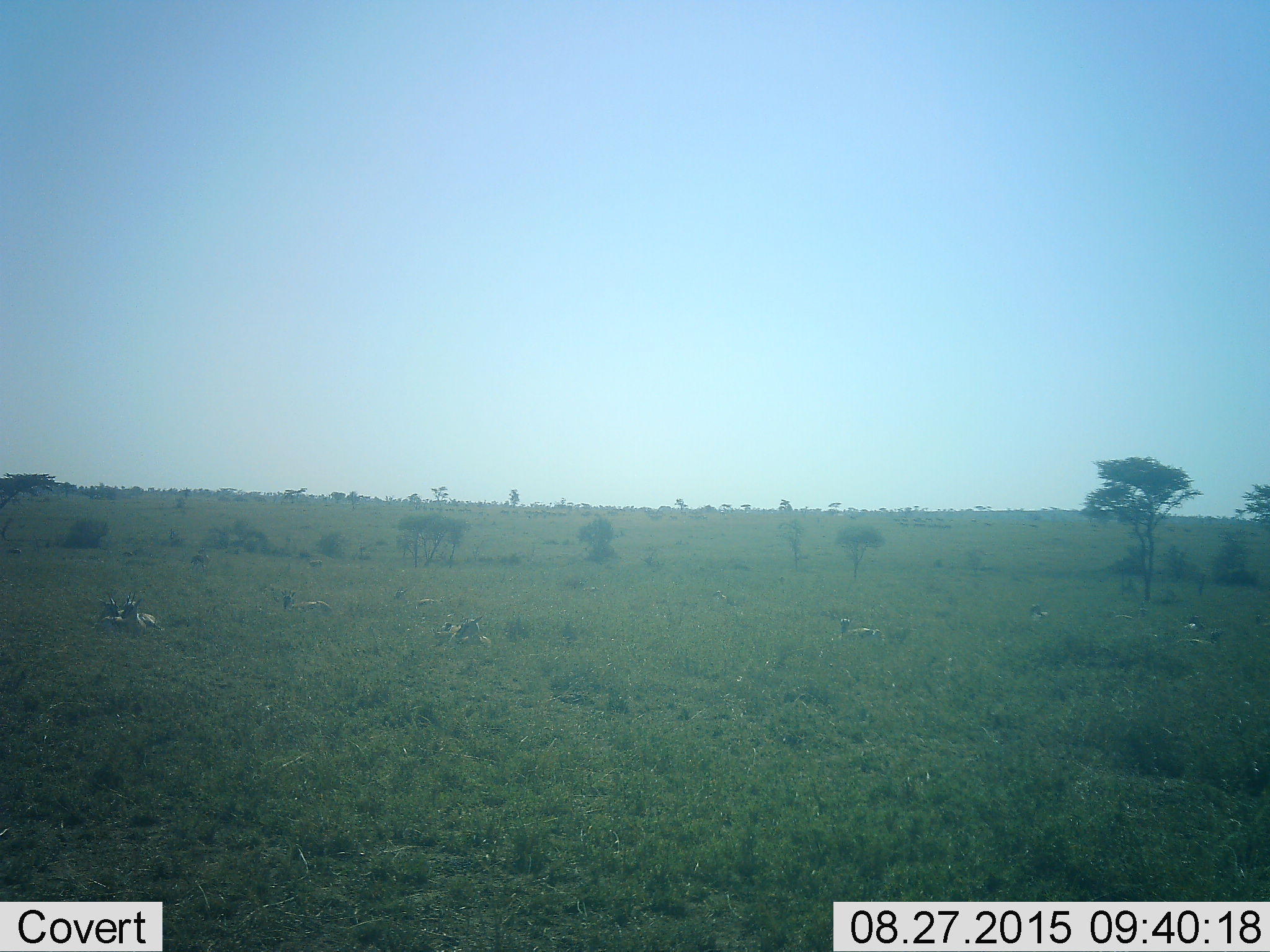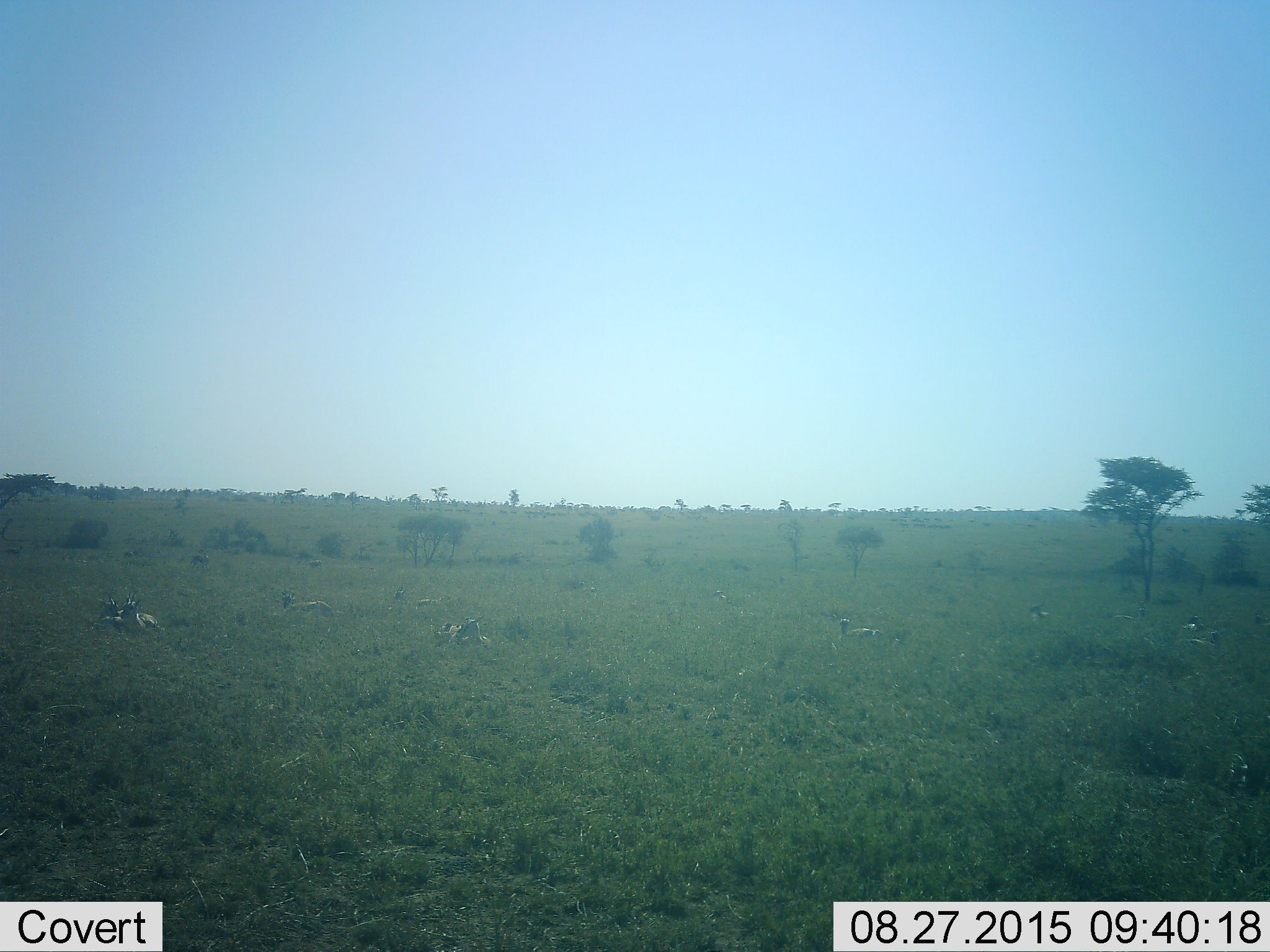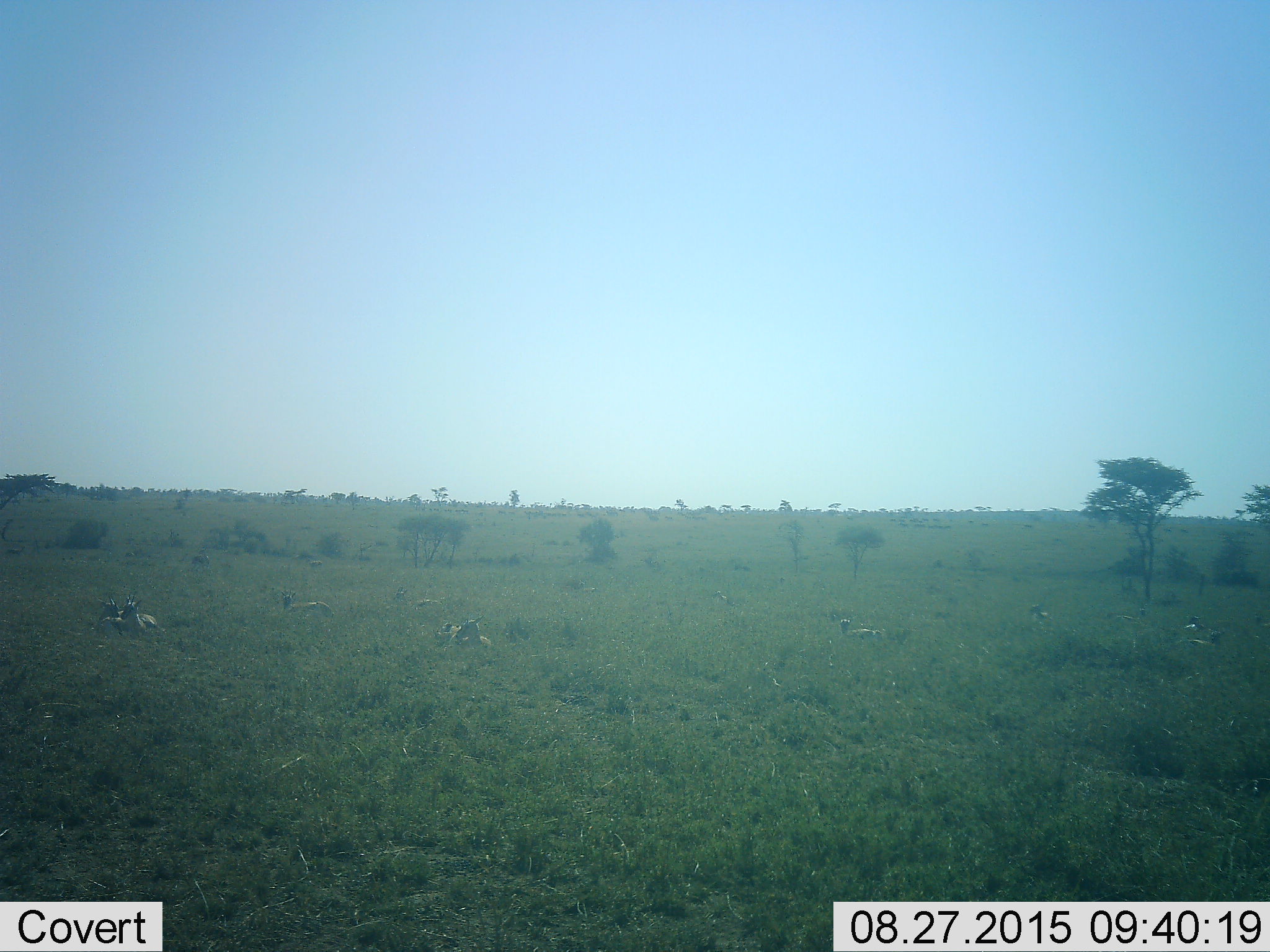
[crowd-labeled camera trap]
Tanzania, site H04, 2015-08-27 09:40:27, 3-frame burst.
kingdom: Animalia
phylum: Chordata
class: Mammalia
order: Artiodactyla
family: Bovidae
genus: Eudorcas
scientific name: Eudorcas thomsonii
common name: thomson's gazelle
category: gazellethomsons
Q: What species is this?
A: Gazellethomsons (thomson's gazelle) (Eudorcas thomsonii).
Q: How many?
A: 11-50.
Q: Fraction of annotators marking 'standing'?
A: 33%.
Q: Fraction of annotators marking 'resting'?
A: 100%.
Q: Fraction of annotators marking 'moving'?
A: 0%.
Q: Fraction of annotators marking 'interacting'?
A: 0%.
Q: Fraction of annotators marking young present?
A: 17%.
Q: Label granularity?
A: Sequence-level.